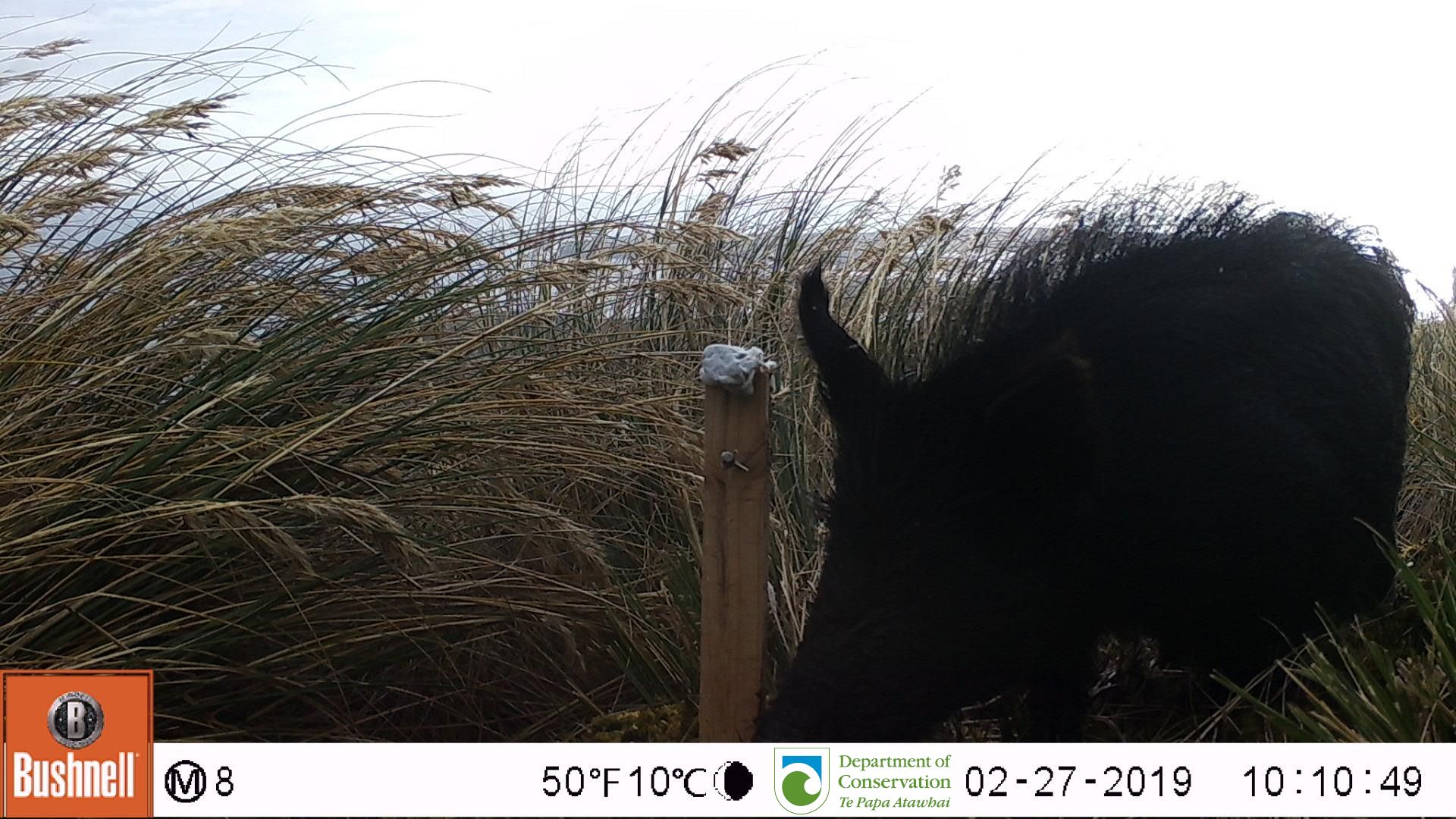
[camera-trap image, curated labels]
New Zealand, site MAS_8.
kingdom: Animalia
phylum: Chordata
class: Mammalia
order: Artiodactyla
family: Suidae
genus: Sus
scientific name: Sus scrofa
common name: pig